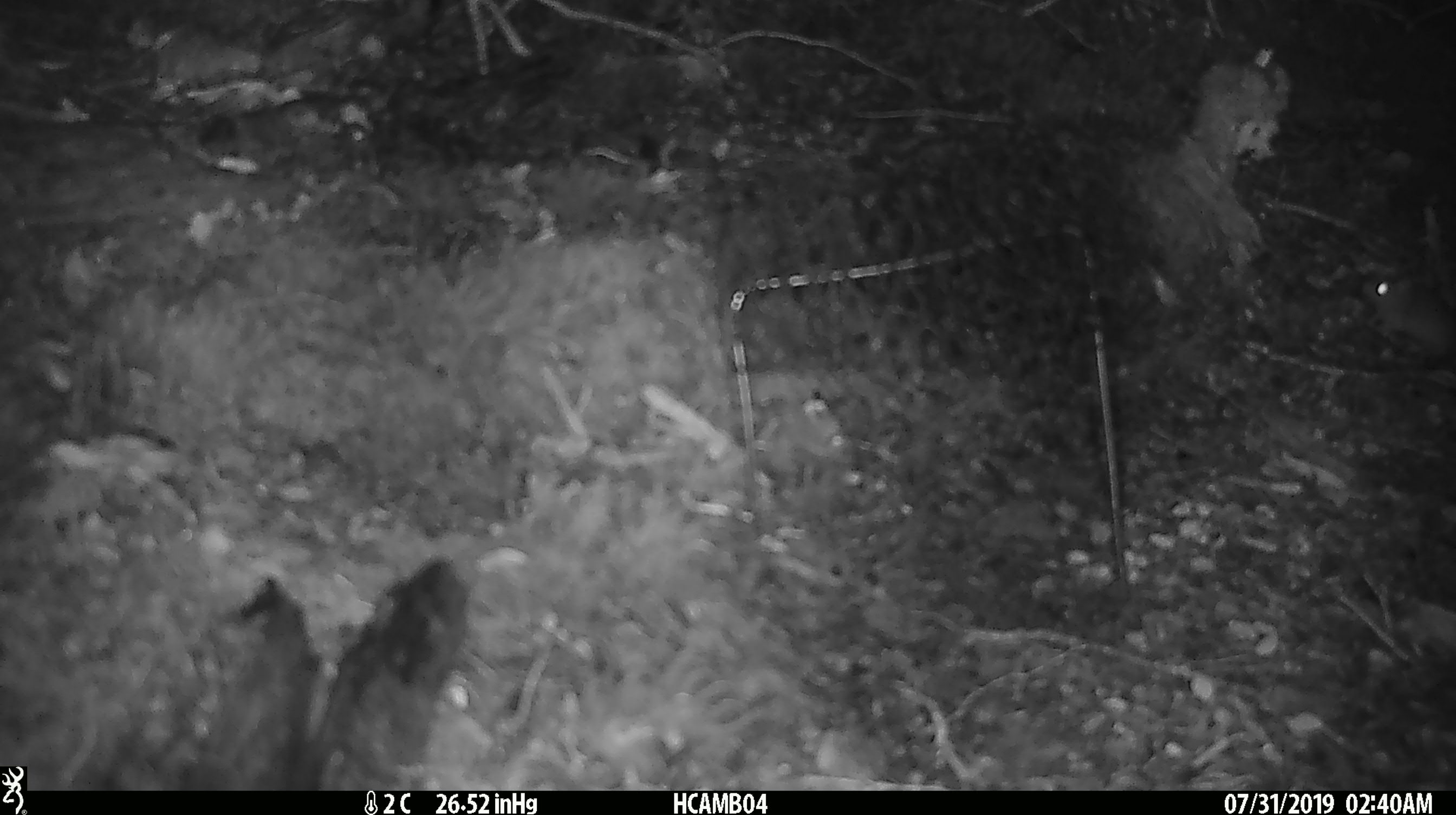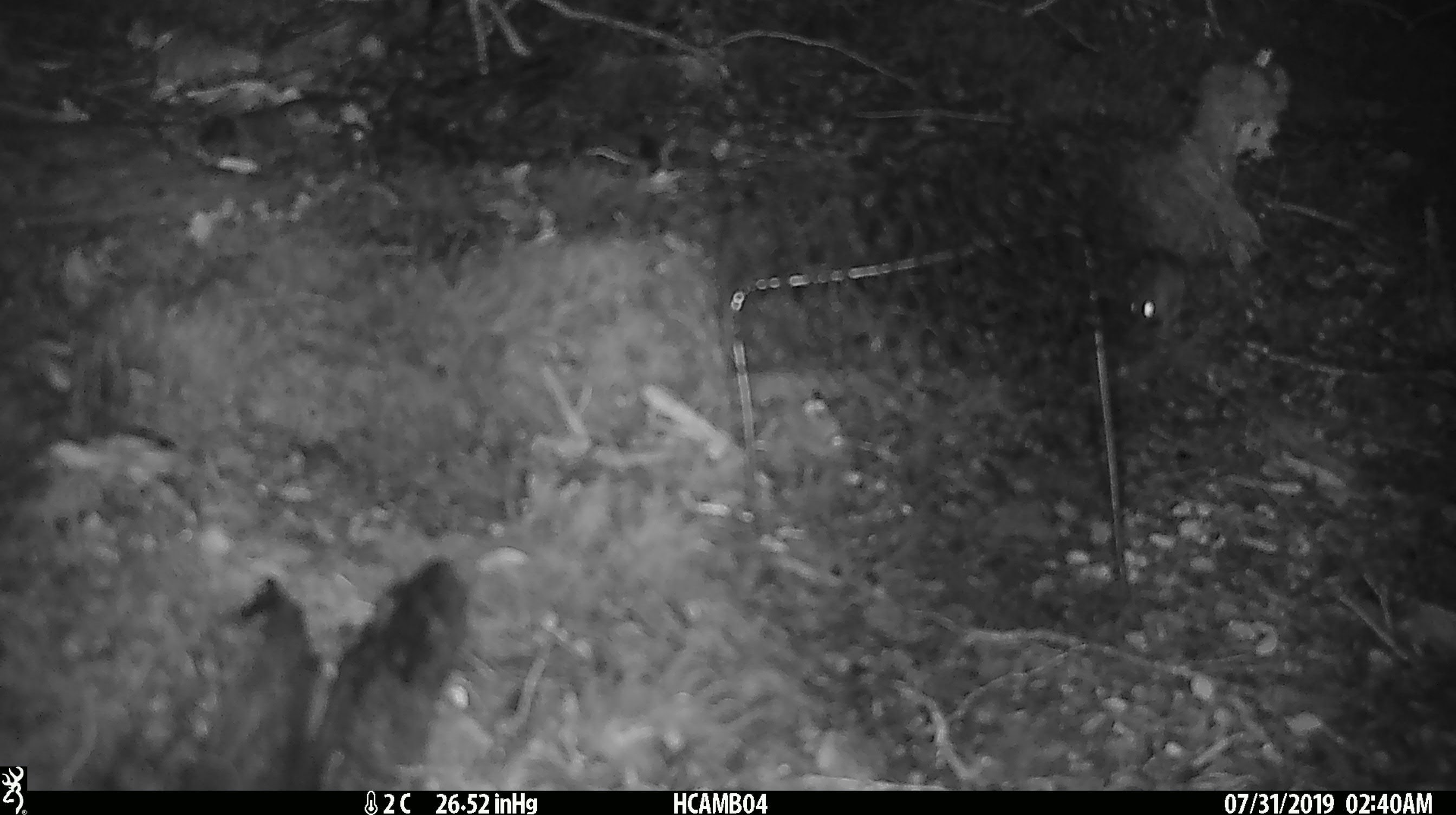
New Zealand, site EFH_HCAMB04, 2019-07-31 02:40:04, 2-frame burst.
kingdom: Animalia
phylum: Chordata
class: Mammalia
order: Rodentia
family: Muridae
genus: Mus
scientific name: Mus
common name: mouse